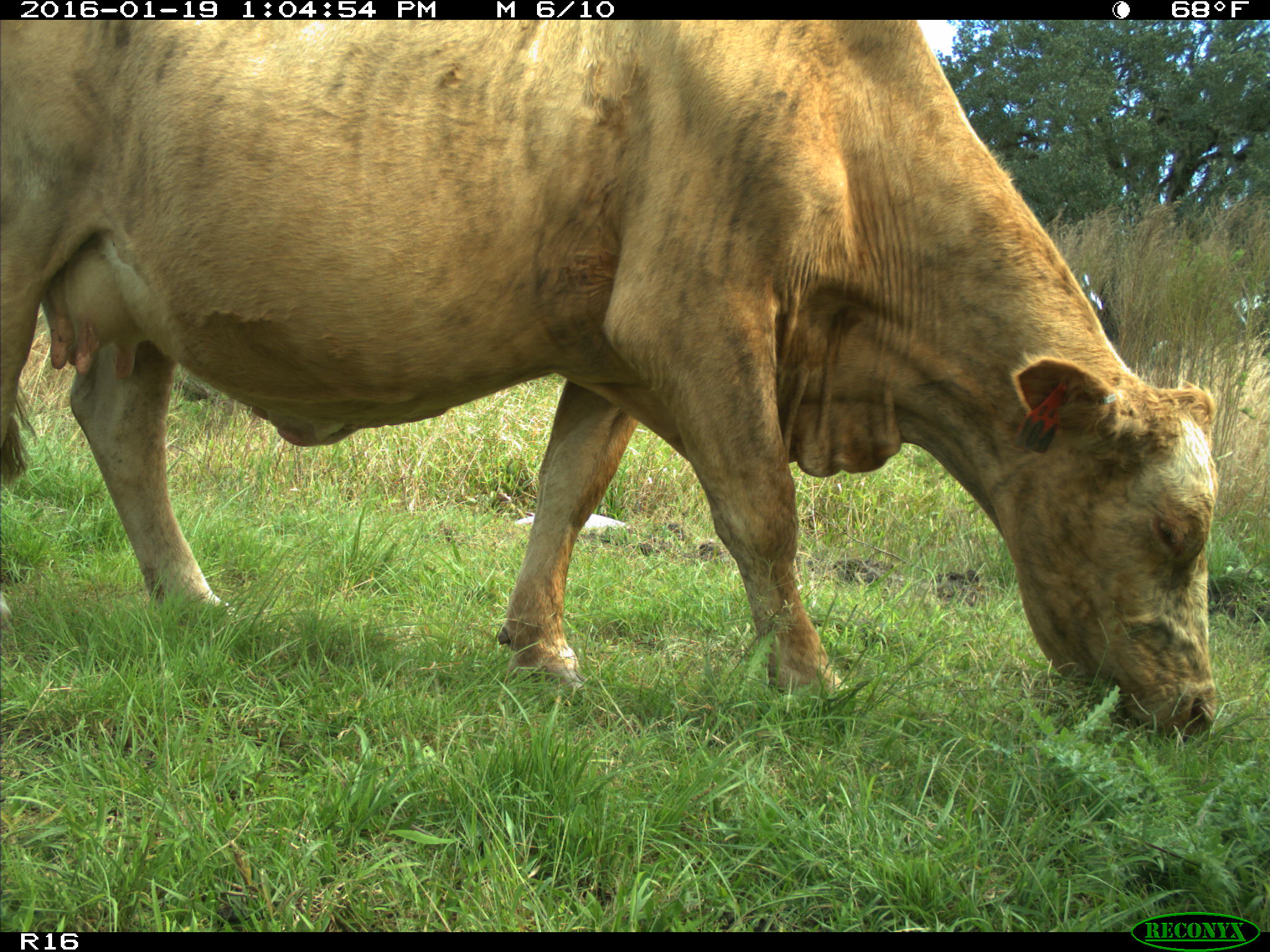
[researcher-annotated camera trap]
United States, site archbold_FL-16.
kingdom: Animalia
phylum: Chordata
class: Mammalia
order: Artiodactyla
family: Bovidae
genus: Bos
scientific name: Bos taurus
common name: domestic cow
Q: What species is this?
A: Bos taurus (domestic cow).